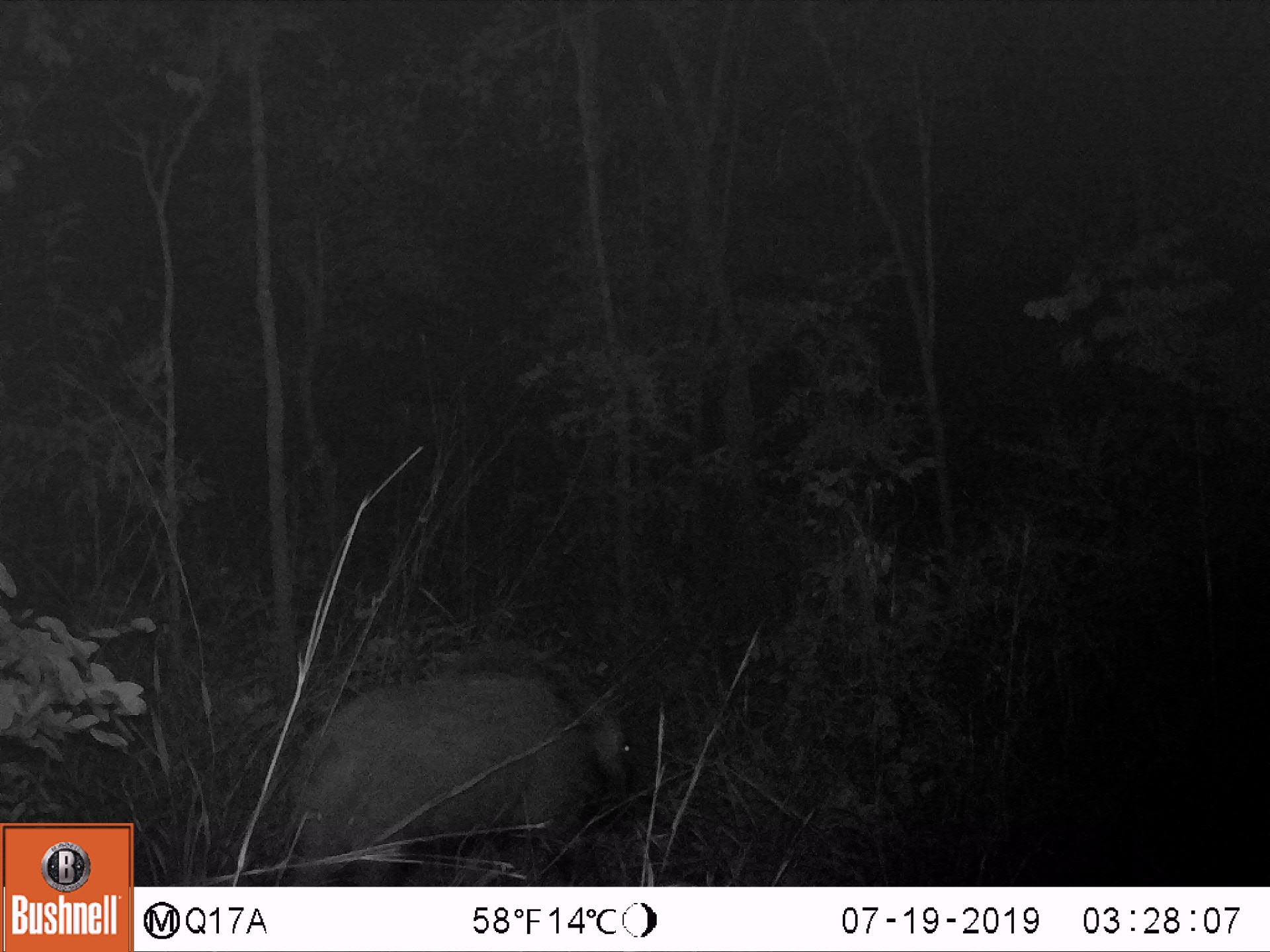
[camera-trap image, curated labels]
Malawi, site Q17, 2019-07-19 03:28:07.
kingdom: Animalia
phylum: Chordata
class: Mammalia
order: Artiodactyla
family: Suidae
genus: Potamochoerus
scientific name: Potamochoerus larvatus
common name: bushpig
Bushpig (Potamochoerus larvatus), count 1.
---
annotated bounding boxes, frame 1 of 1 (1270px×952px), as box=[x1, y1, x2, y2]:
bushpig: box=[279, 640, 639, 880]